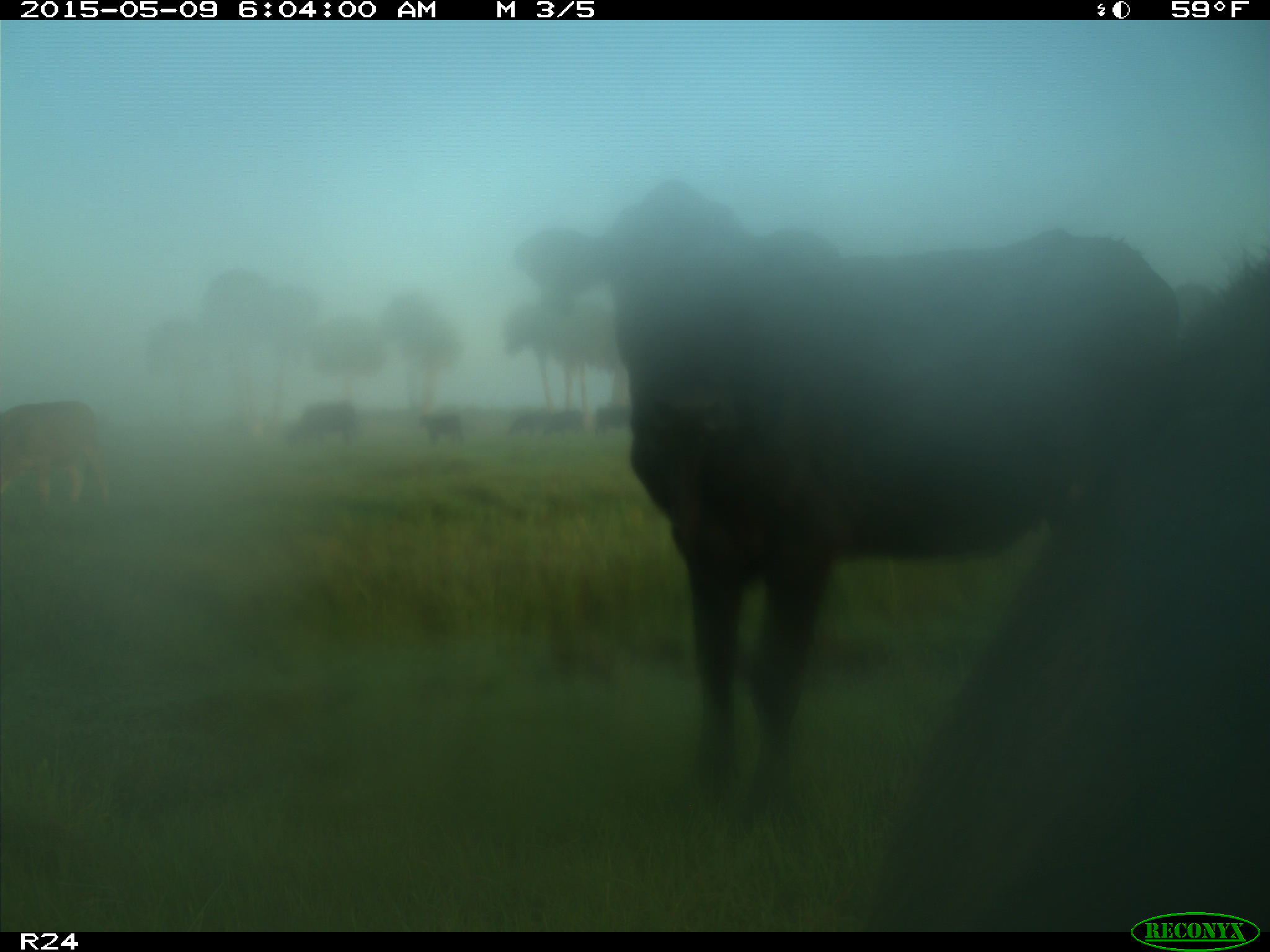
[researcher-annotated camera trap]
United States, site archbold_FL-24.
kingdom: Animalia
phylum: Chordata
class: Mammalia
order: Artiodactyla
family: Bovidae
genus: Bos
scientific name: Bos taurus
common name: domestic cow